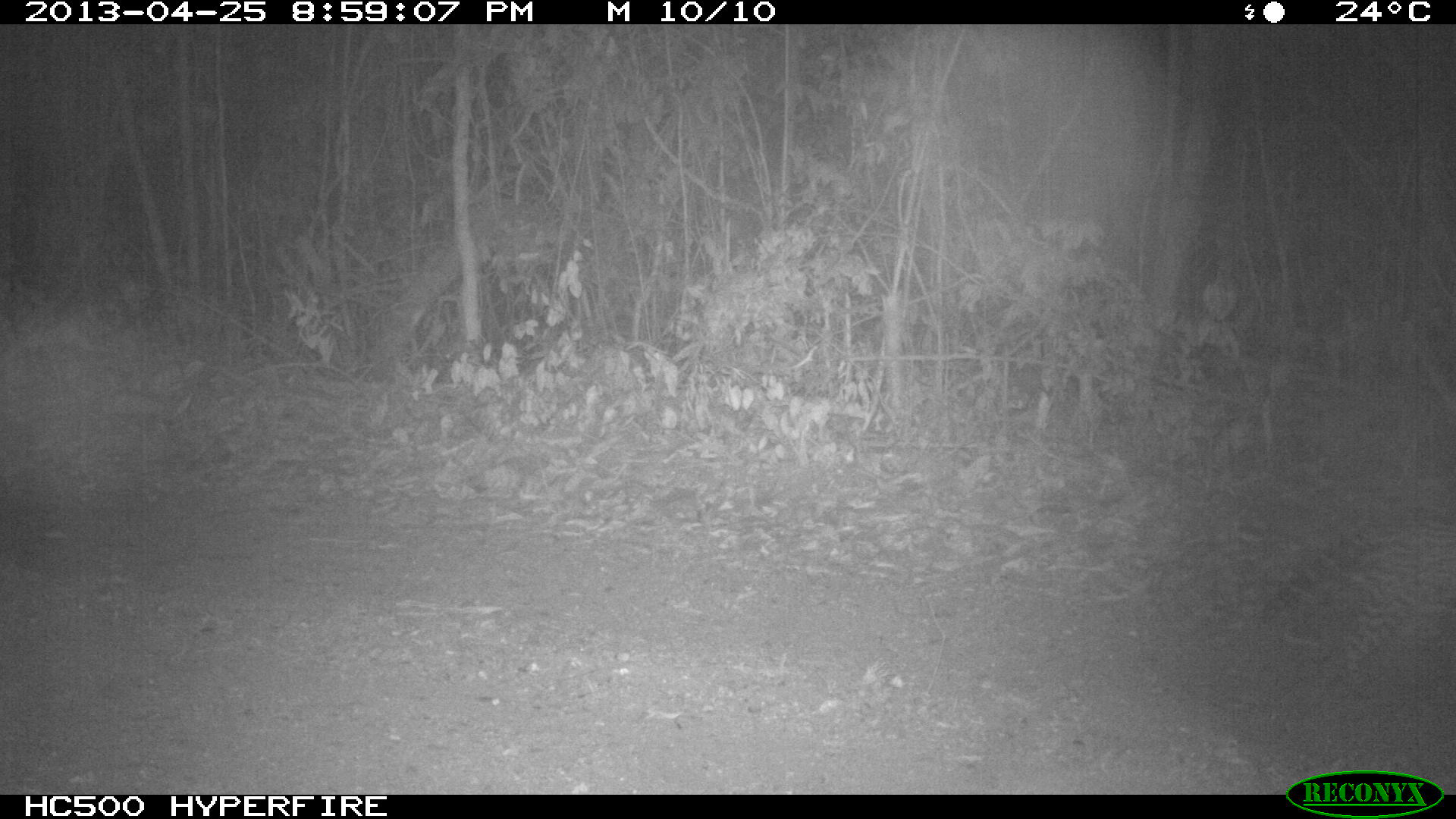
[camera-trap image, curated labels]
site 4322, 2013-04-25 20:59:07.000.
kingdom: Animalia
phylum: Chordata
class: Mammalia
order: Carnivora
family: Felidae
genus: Leopardus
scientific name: Leopardus pardalis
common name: ocelot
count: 1